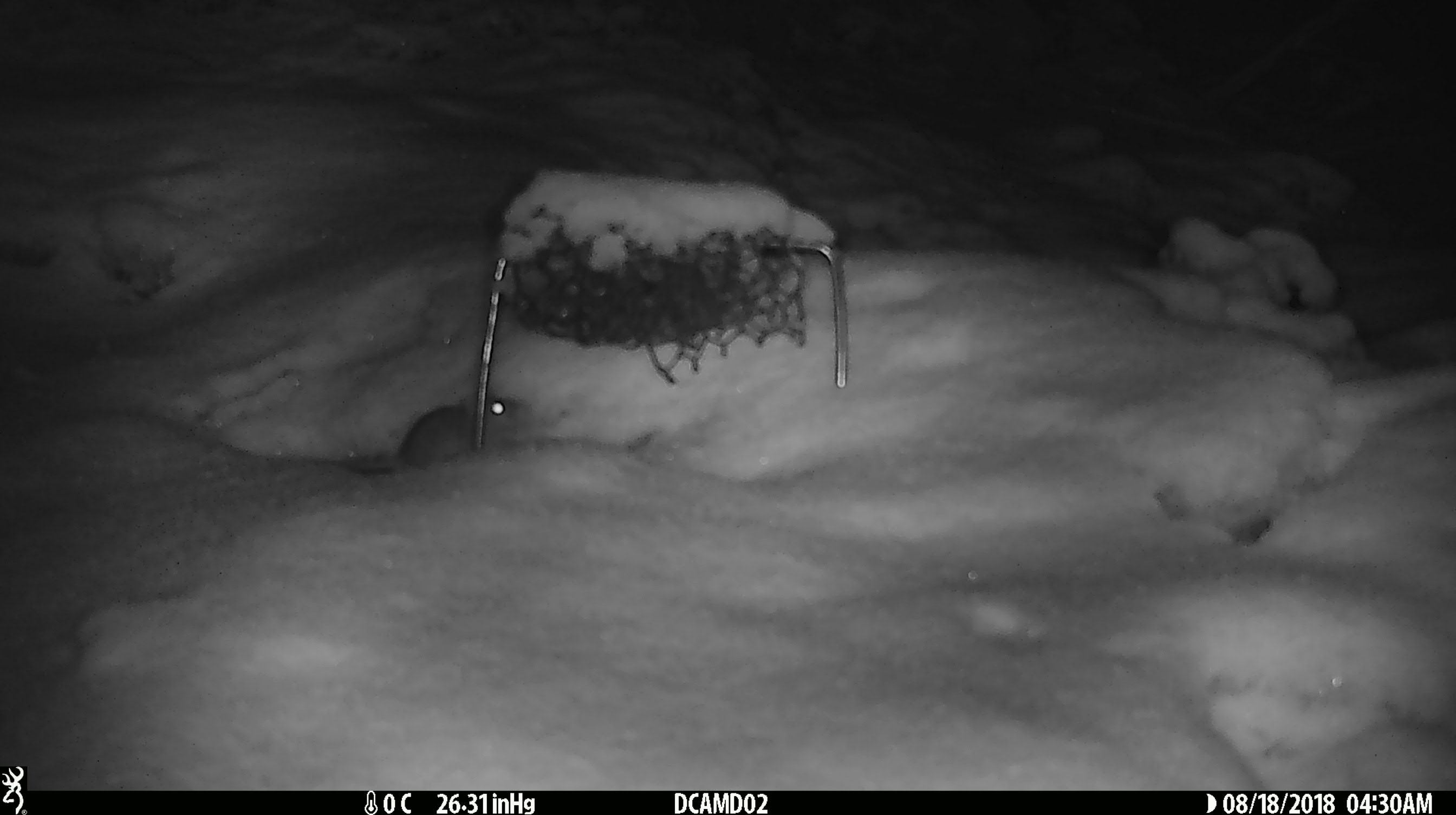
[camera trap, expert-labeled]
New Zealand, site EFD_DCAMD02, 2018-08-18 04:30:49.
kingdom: Animalia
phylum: Chordata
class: Mammalia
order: Rodentia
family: Muridae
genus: Mus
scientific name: Mus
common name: mouse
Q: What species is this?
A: Mouse (Mus).